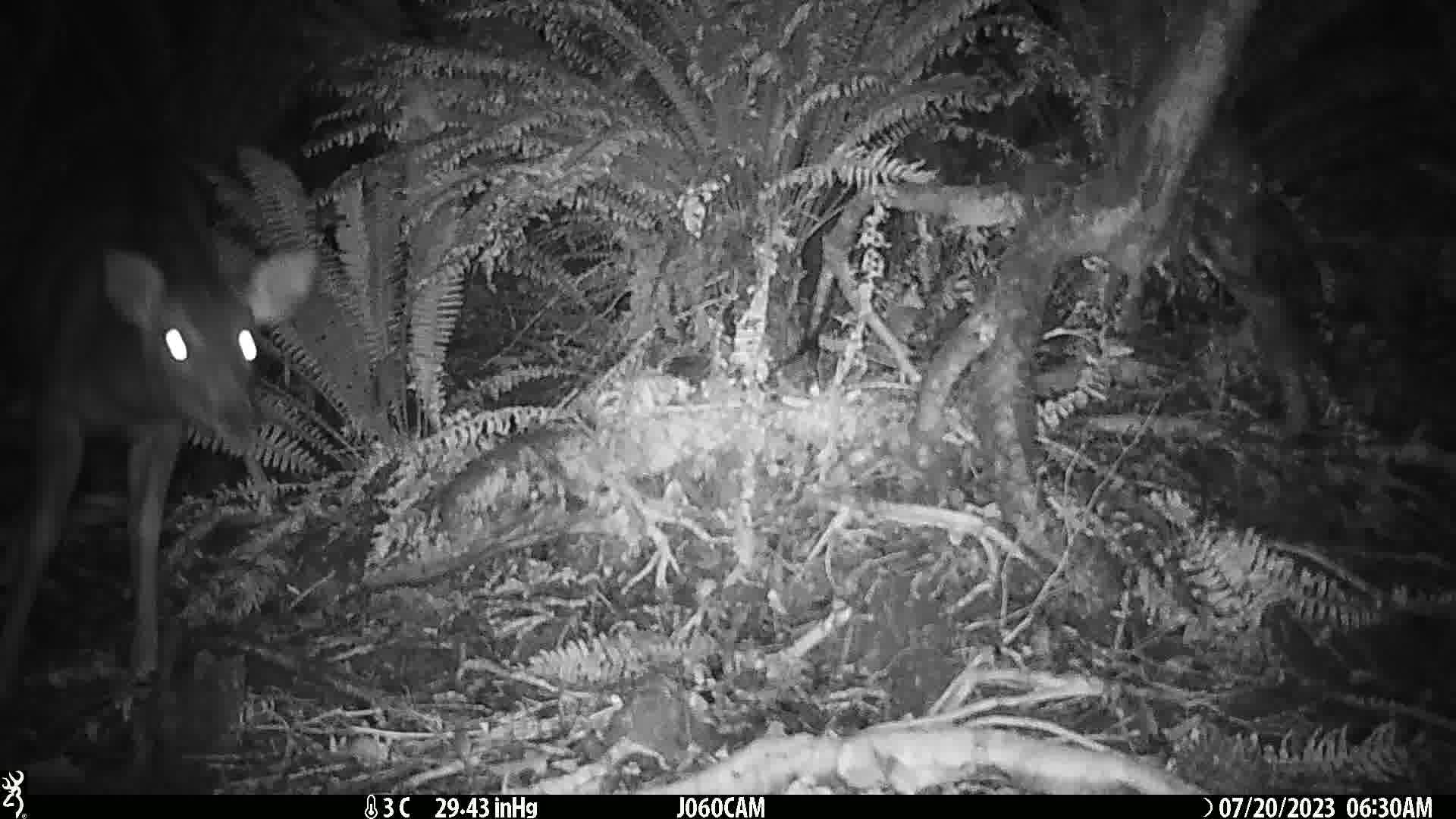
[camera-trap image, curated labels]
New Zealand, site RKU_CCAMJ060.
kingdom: Animalia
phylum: Chordata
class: Mammalia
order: Artiodactyla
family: Cervidae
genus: Odocoileus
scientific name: Odocoileus virginianus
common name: white-tailed deer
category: white tailed deer